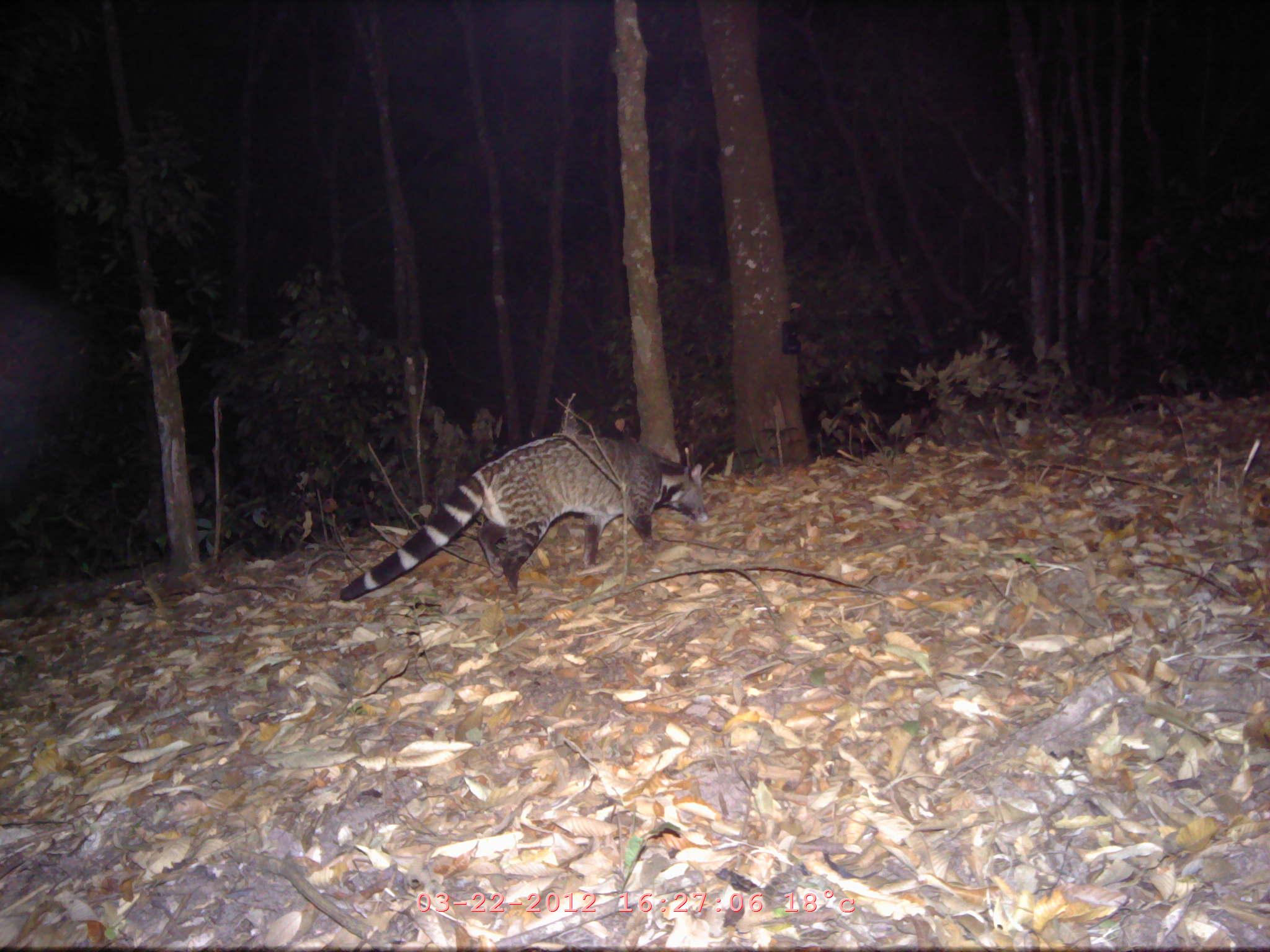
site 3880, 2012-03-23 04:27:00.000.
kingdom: Animalia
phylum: Chordata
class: Mammalia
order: Carnivora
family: Viverridae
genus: Viverra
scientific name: Viverra zibetha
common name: large indian civet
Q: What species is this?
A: Viverra zibetha (large indian civet).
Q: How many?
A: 1.